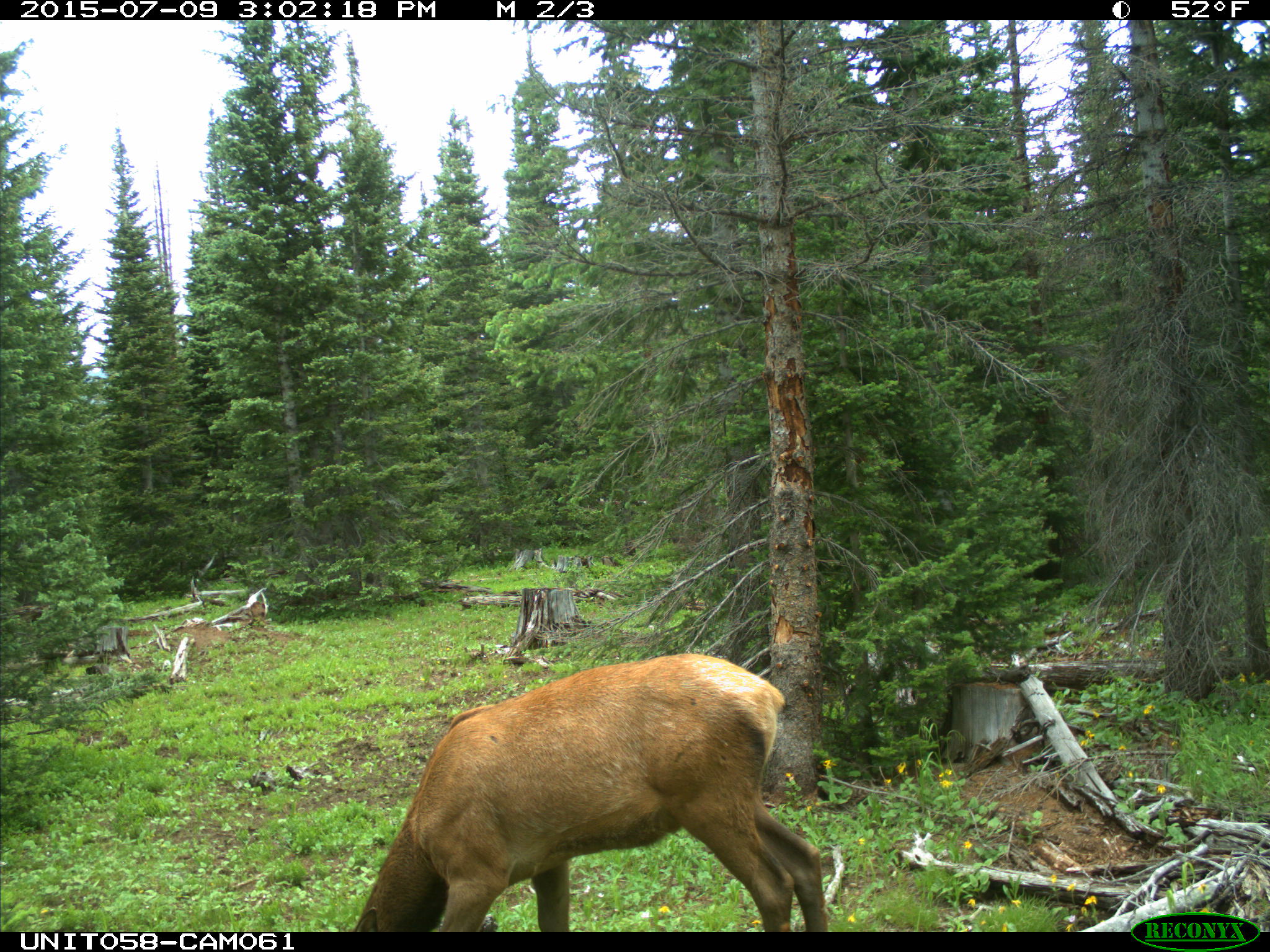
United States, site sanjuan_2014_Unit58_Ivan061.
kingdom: Animalia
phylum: Chordata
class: Mammalia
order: Artiodactyla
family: Cervidae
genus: Cervus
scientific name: Cervus elaphus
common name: red deer